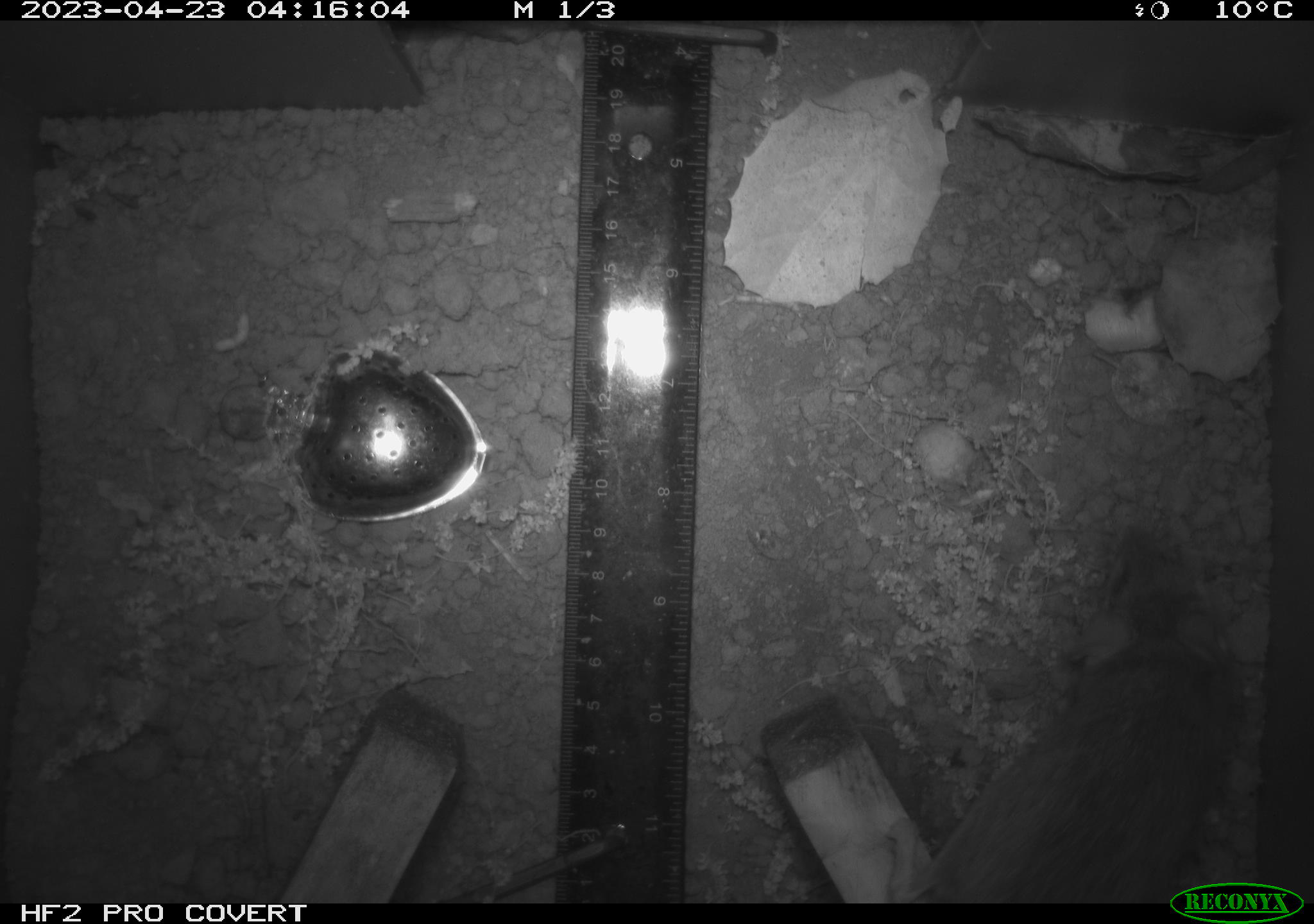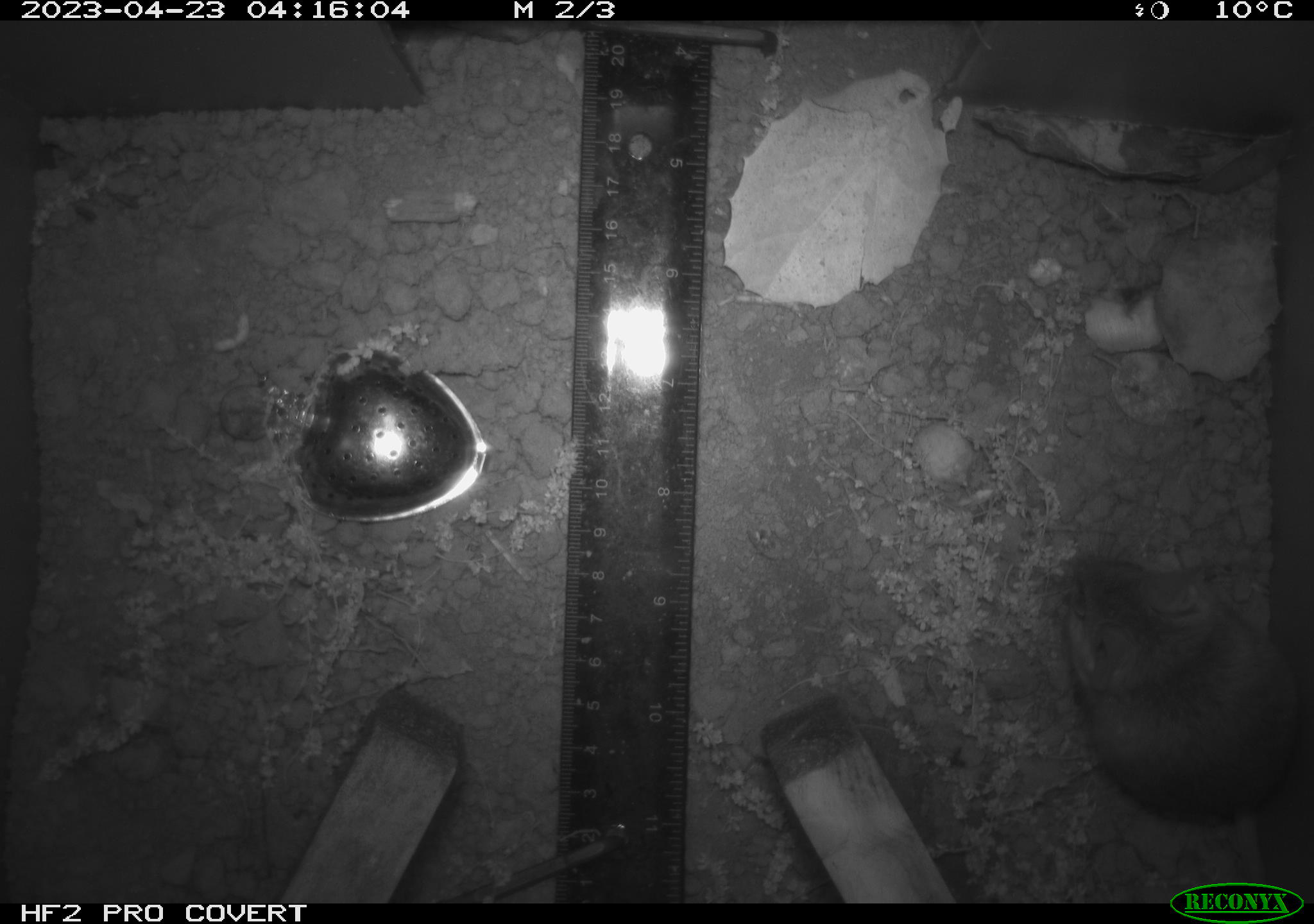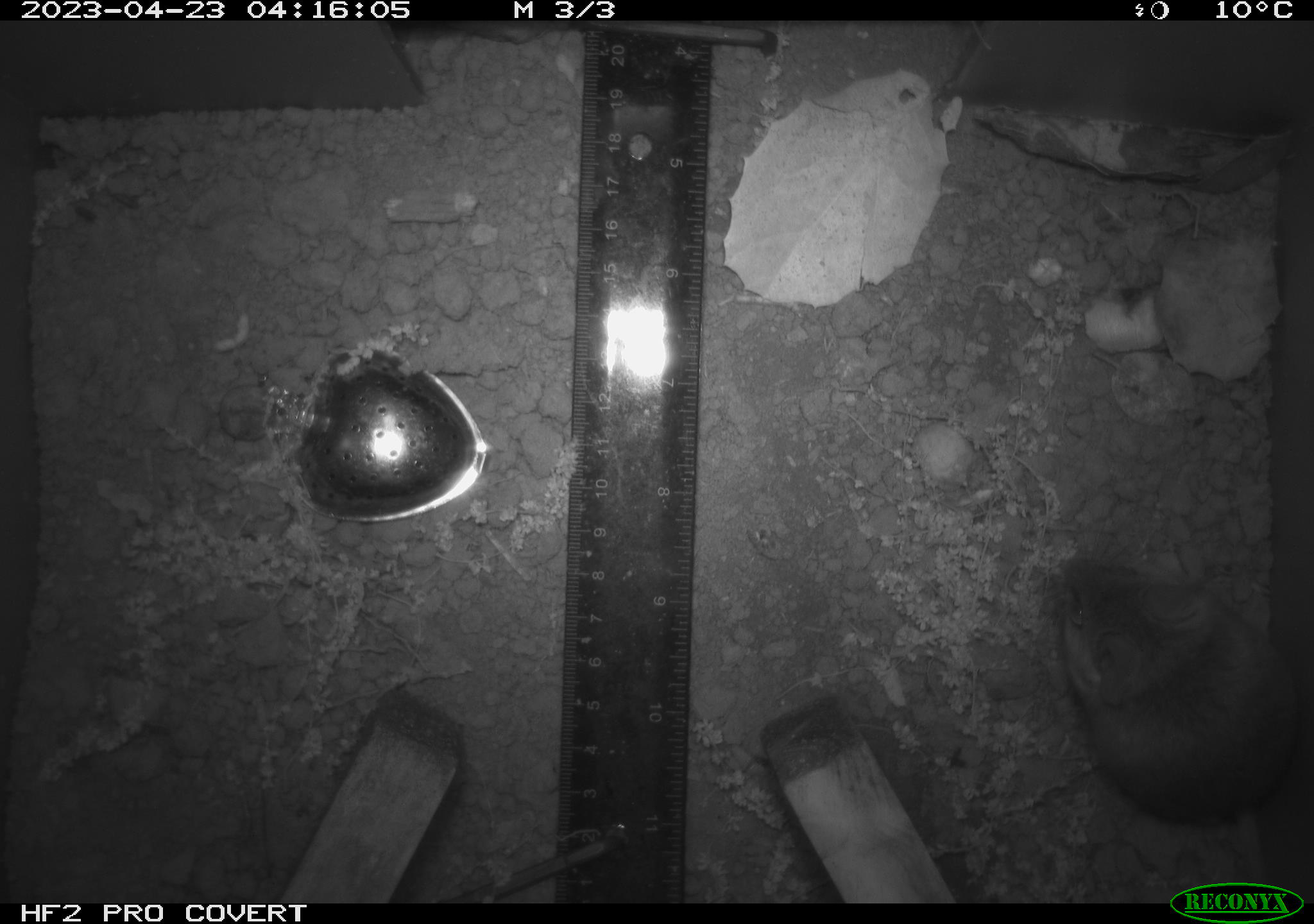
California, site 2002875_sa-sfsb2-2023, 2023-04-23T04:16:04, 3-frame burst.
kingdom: Animalia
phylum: Chordata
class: Mammalia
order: Rodentia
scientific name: Rodentia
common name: mouse species